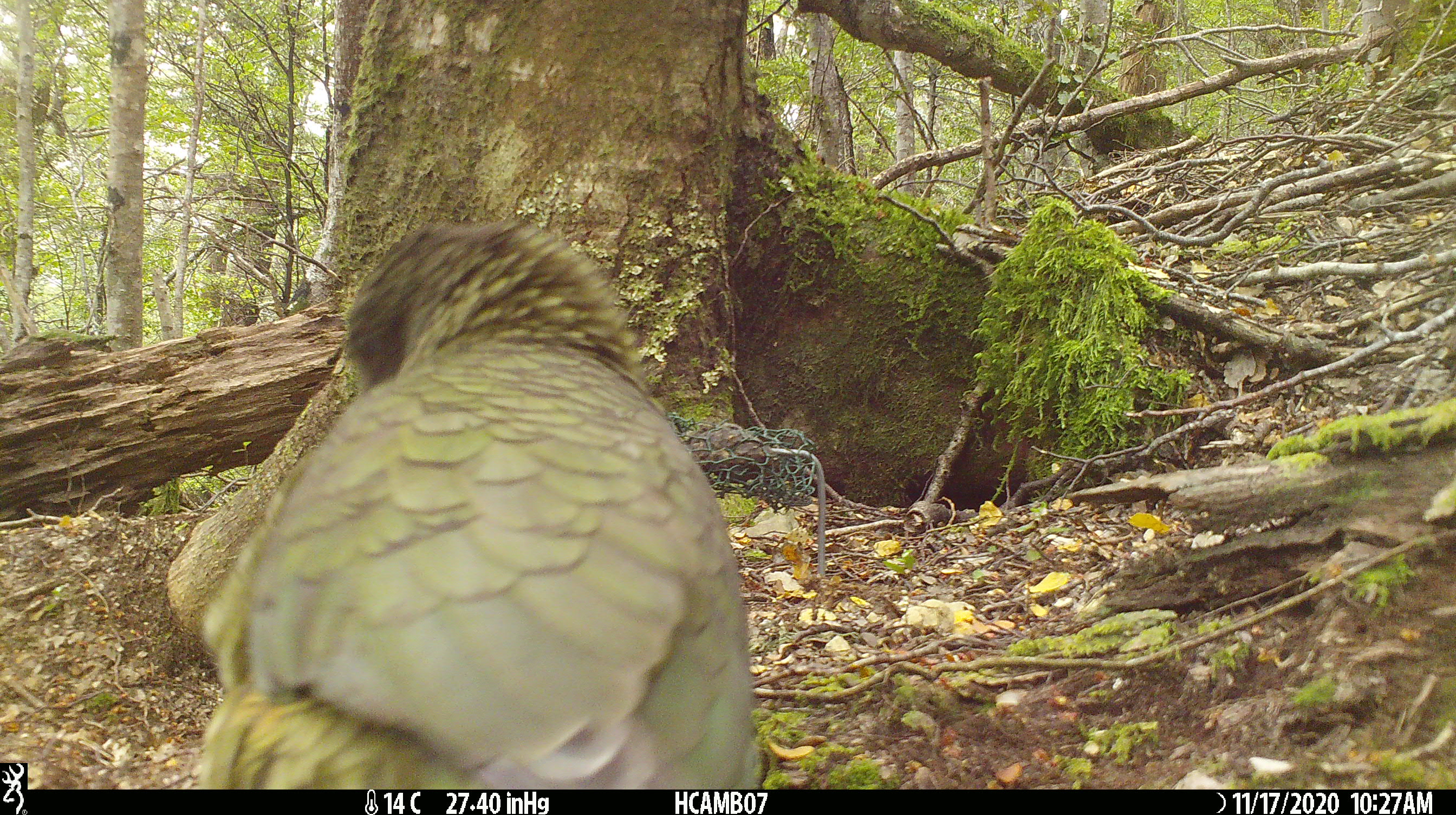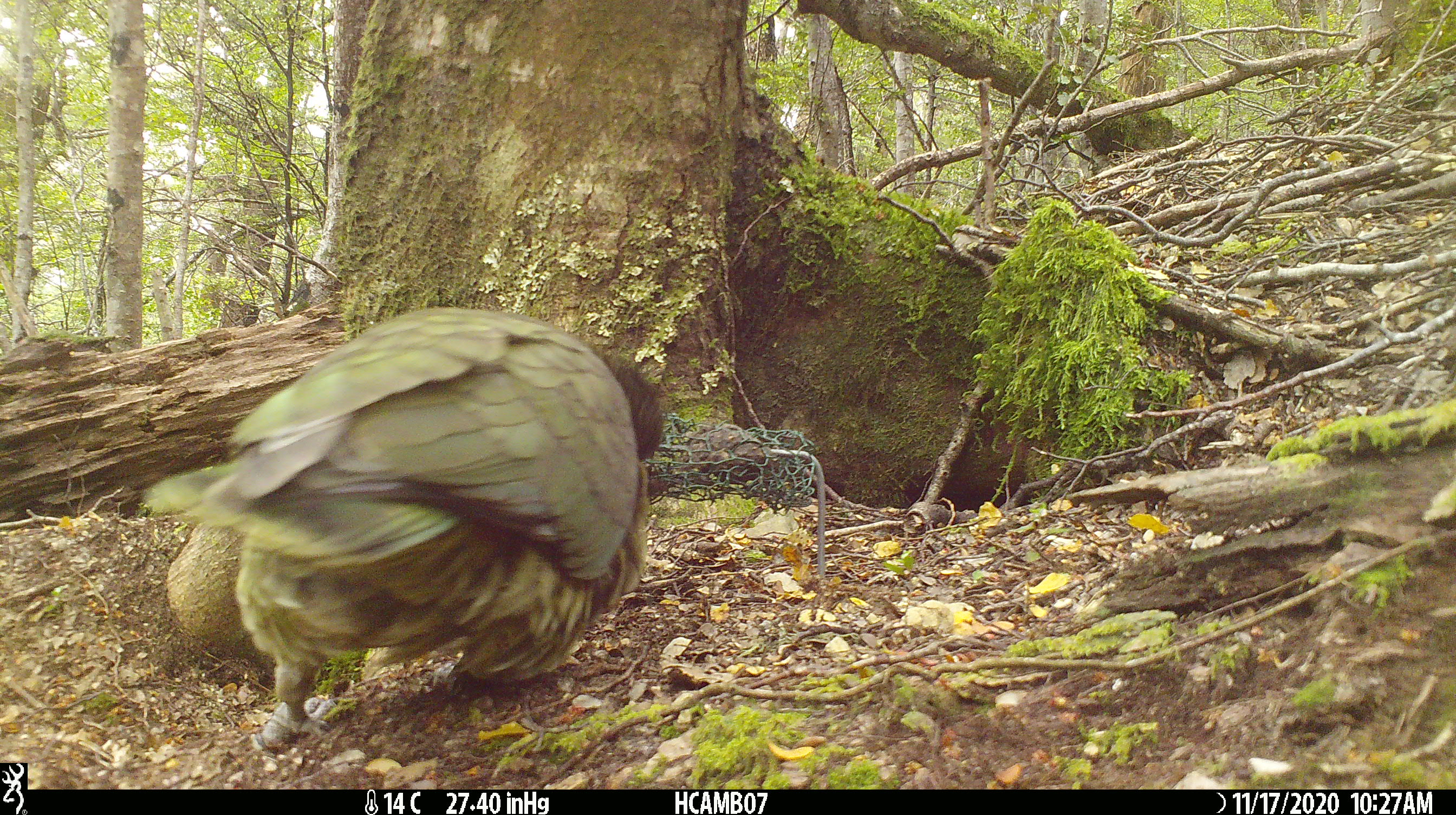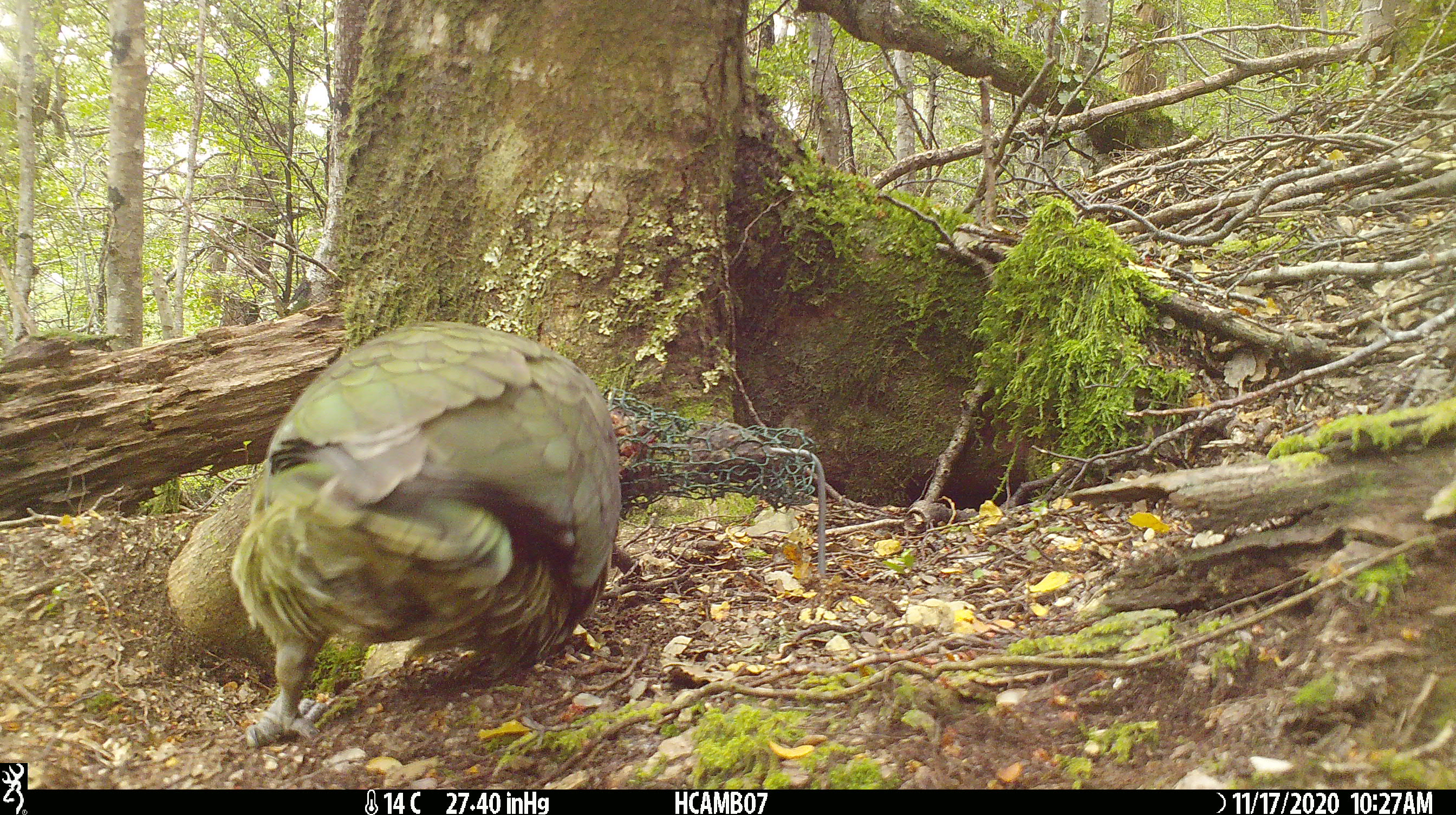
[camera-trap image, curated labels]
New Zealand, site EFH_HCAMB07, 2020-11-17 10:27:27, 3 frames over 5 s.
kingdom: Animalia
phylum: Chordata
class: Aves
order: Psittaciformes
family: Strigopidae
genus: Nestor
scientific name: Nestor notabilis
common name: kea